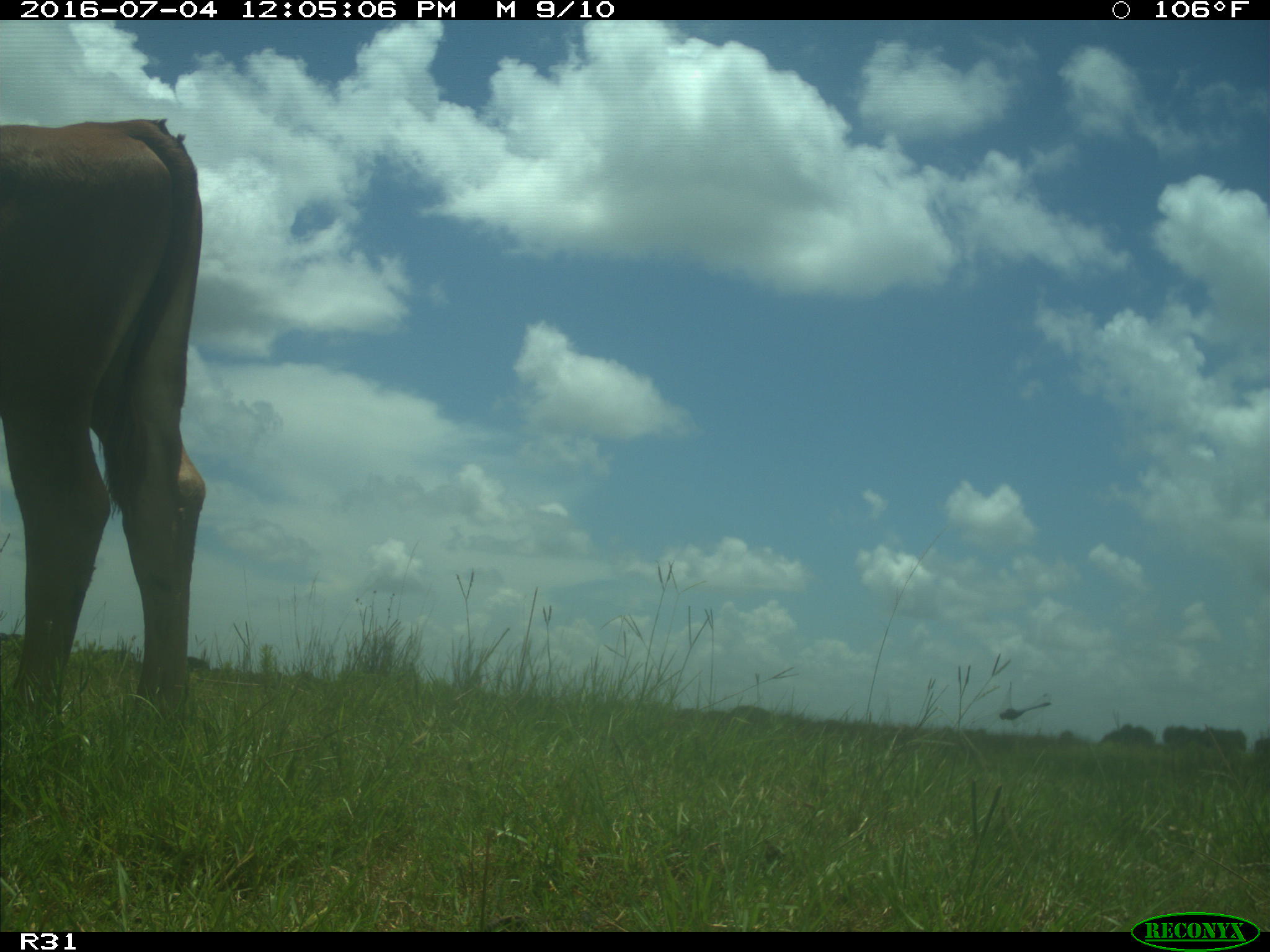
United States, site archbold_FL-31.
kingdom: Animalia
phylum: Chordata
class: Mammalia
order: Artiodactyla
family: Bovidae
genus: Bos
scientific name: Bos taurus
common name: domestic cow